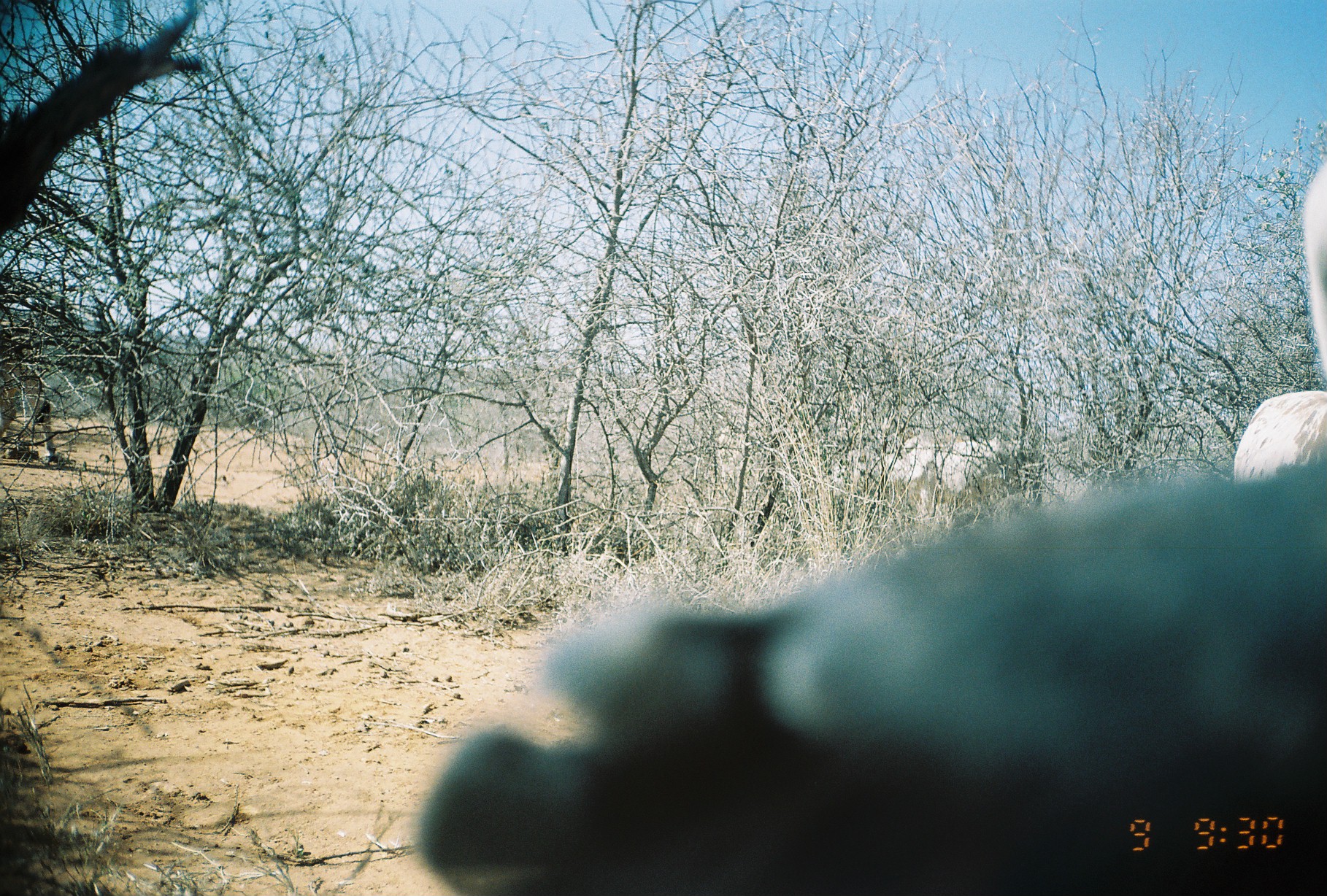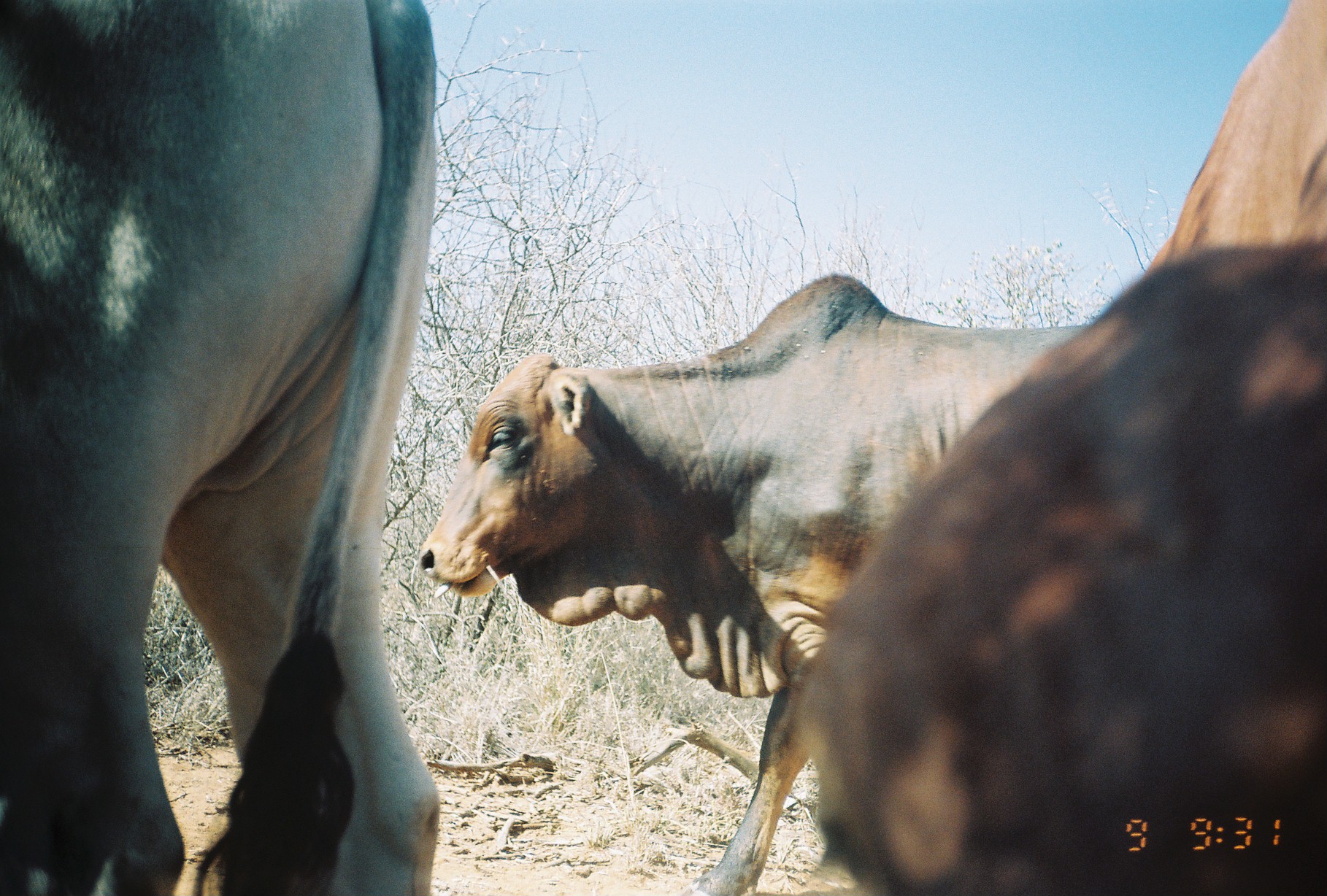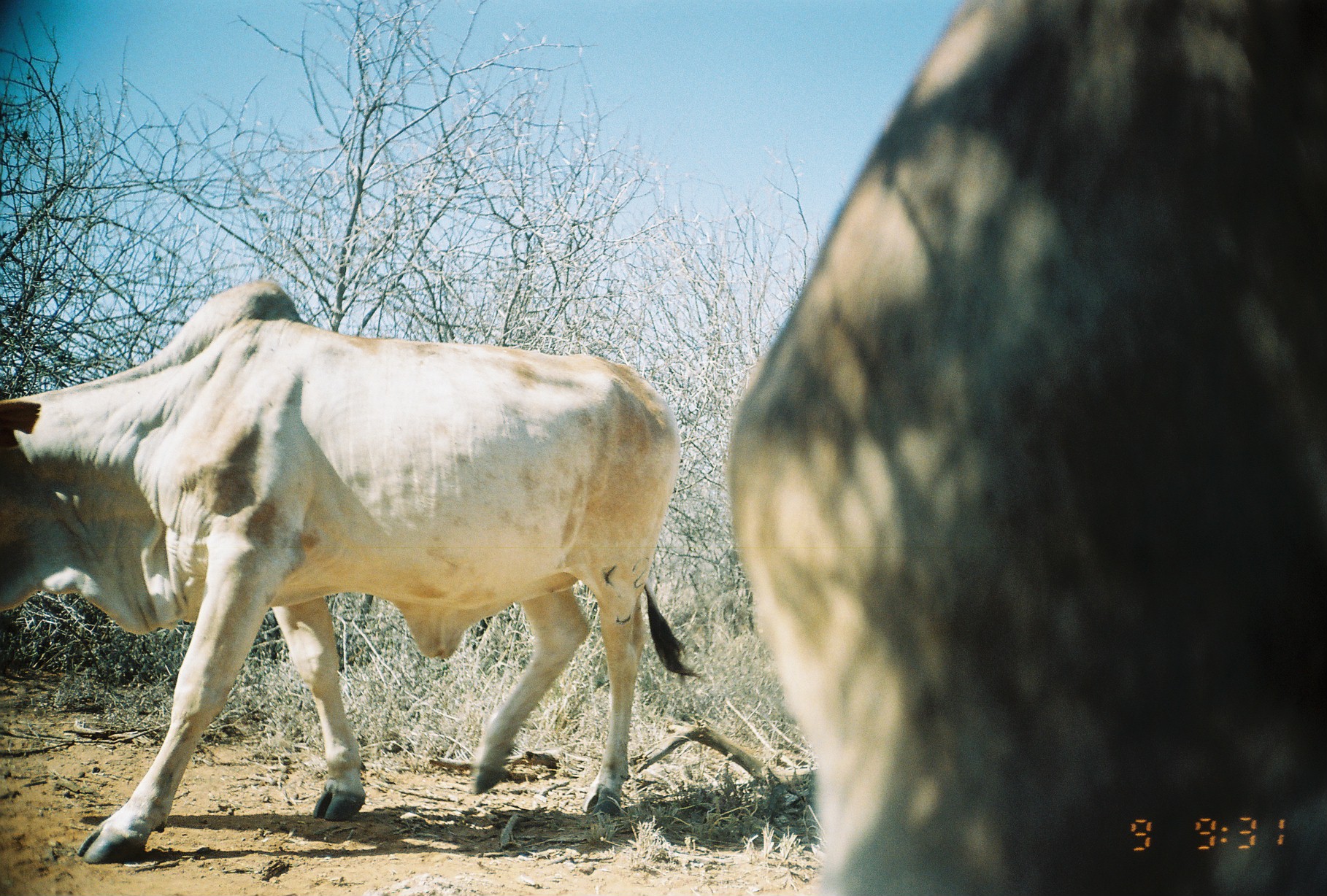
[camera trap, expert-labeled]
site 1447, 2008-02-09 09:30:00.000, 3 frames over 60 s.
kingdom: Animalia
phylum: Chordata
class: Mammalia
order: Artiodactyla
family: Bovidae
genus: Bos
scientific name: Bos taurus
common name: domestic cattle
Bos taurus (domestic cattle), count 2.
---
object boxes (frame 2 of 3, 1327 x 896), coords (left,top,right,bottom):
bos taurus: (409,269,1086,890); (0,0,443,889); (792,237,1327,896); (1133,0,1327,272)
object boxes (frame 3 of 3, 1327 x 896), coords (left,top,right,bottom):
bos taurus: (718,0,1319,894); (0,273,703,864)